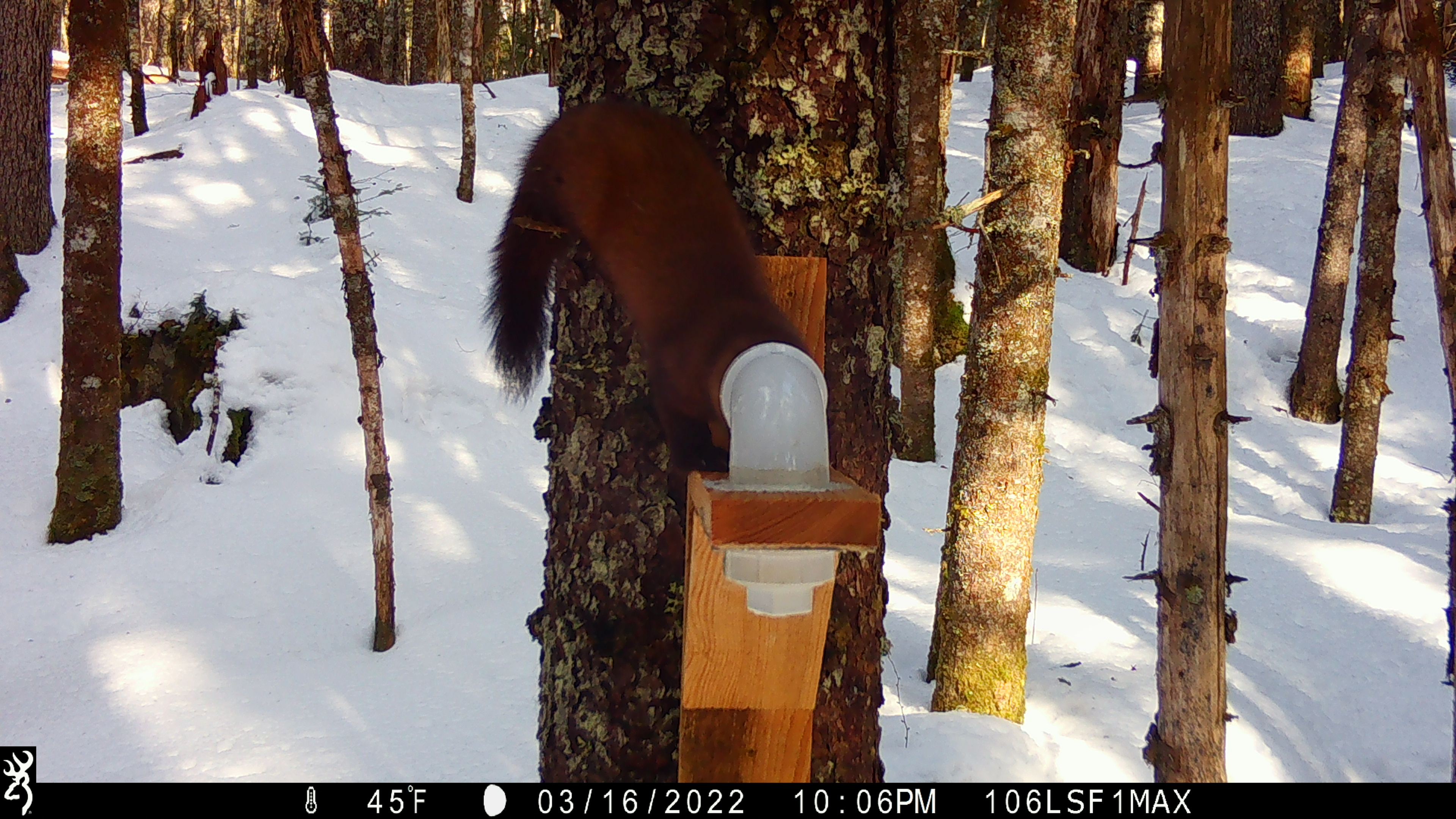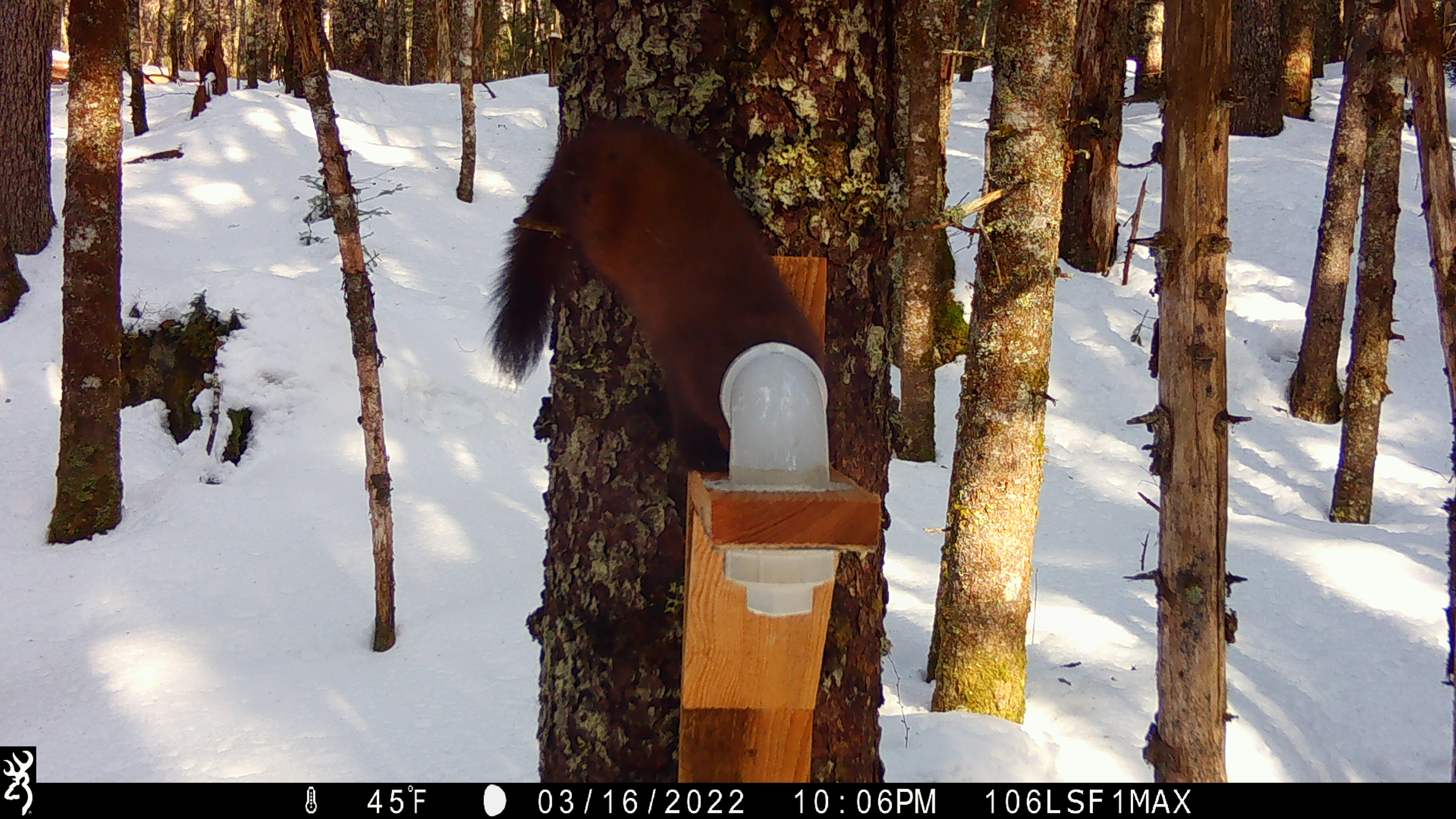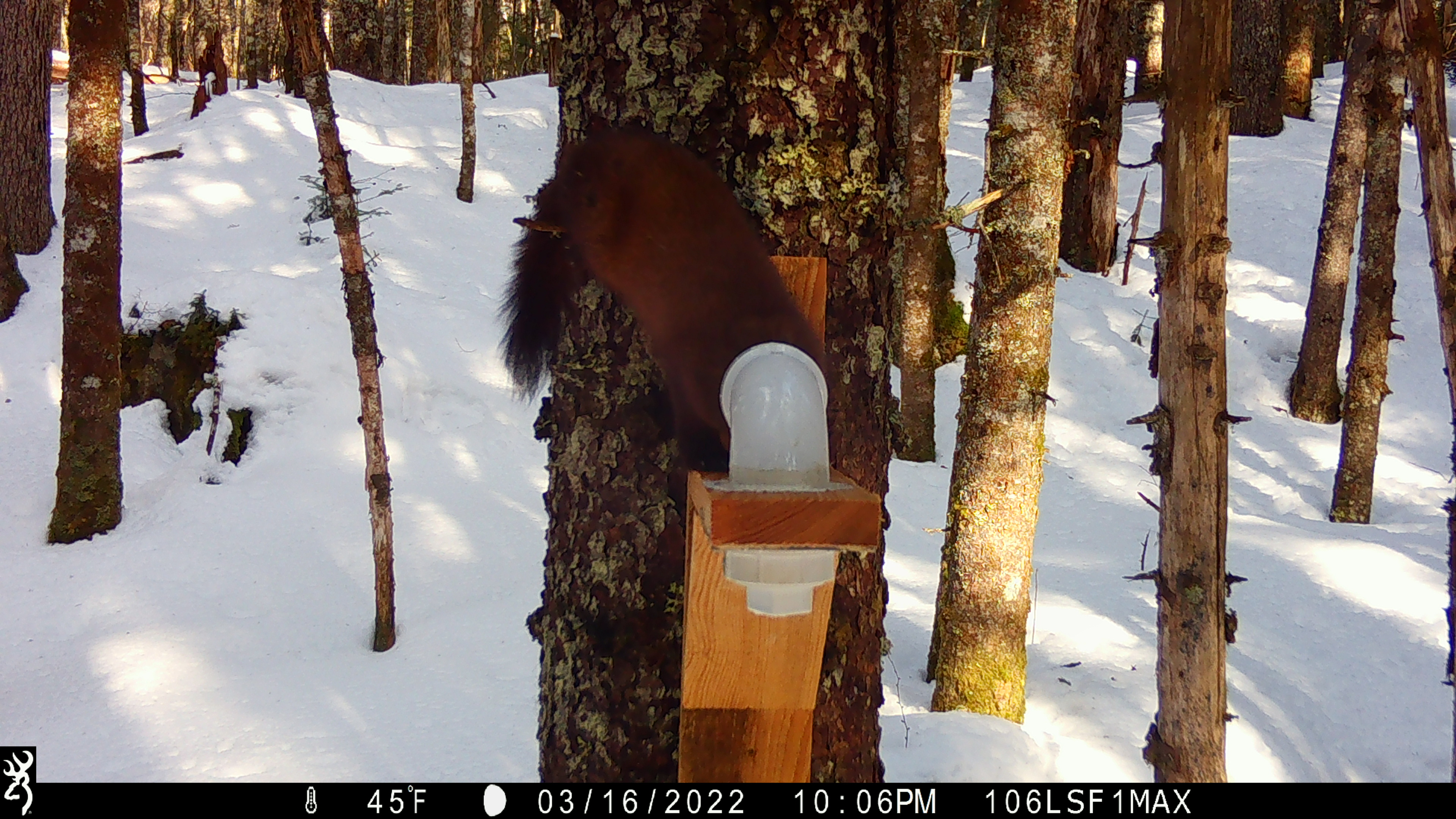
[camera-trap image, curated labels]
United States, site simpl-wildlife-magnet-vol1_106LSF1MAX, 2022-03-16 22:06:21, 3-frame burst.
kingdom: Animalia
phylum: Chordata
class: Mammalia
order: Carnivora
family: Mustelidae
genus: Martes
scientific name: Martes americana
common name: american marten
American marten (Martes americana).